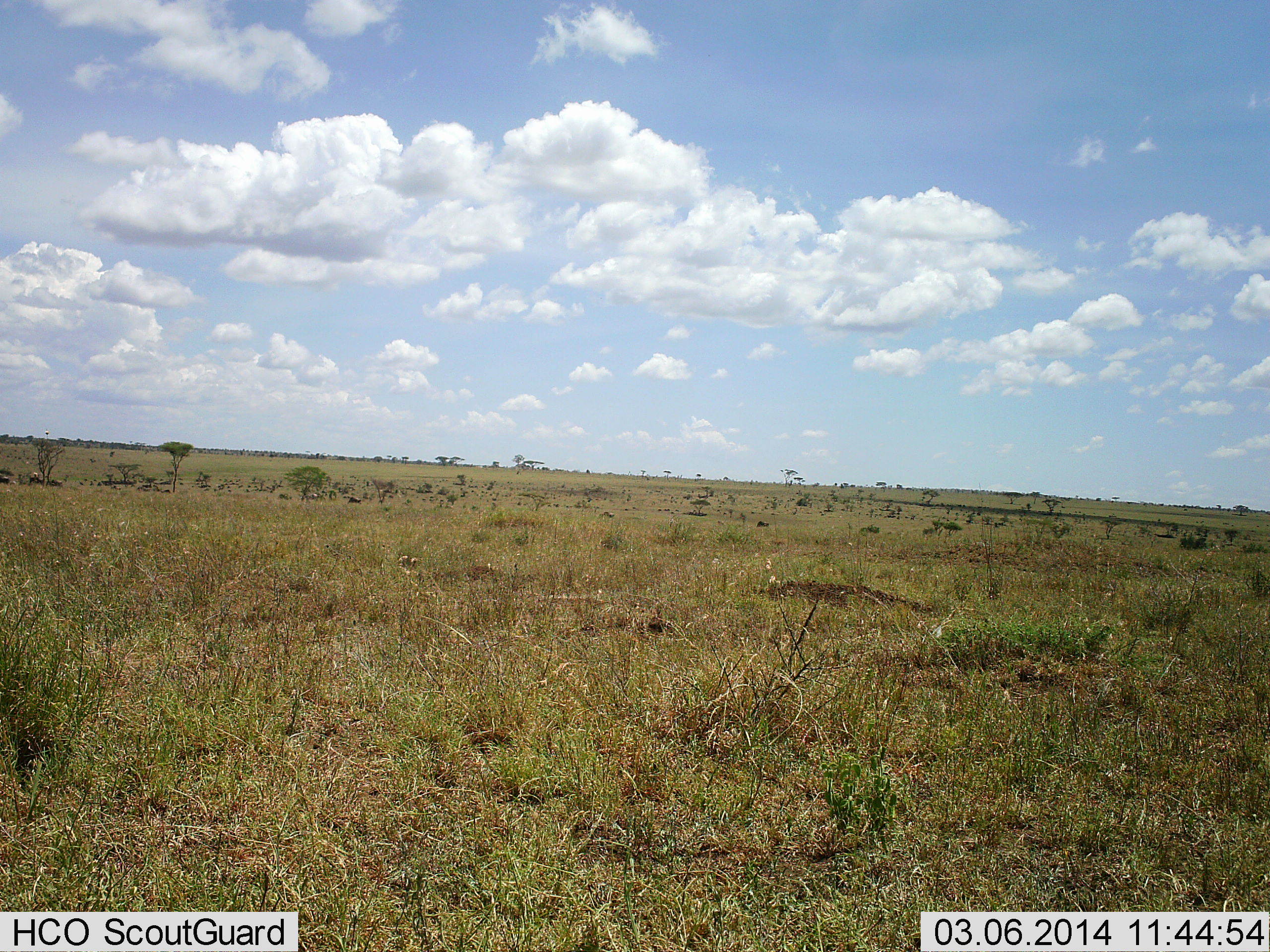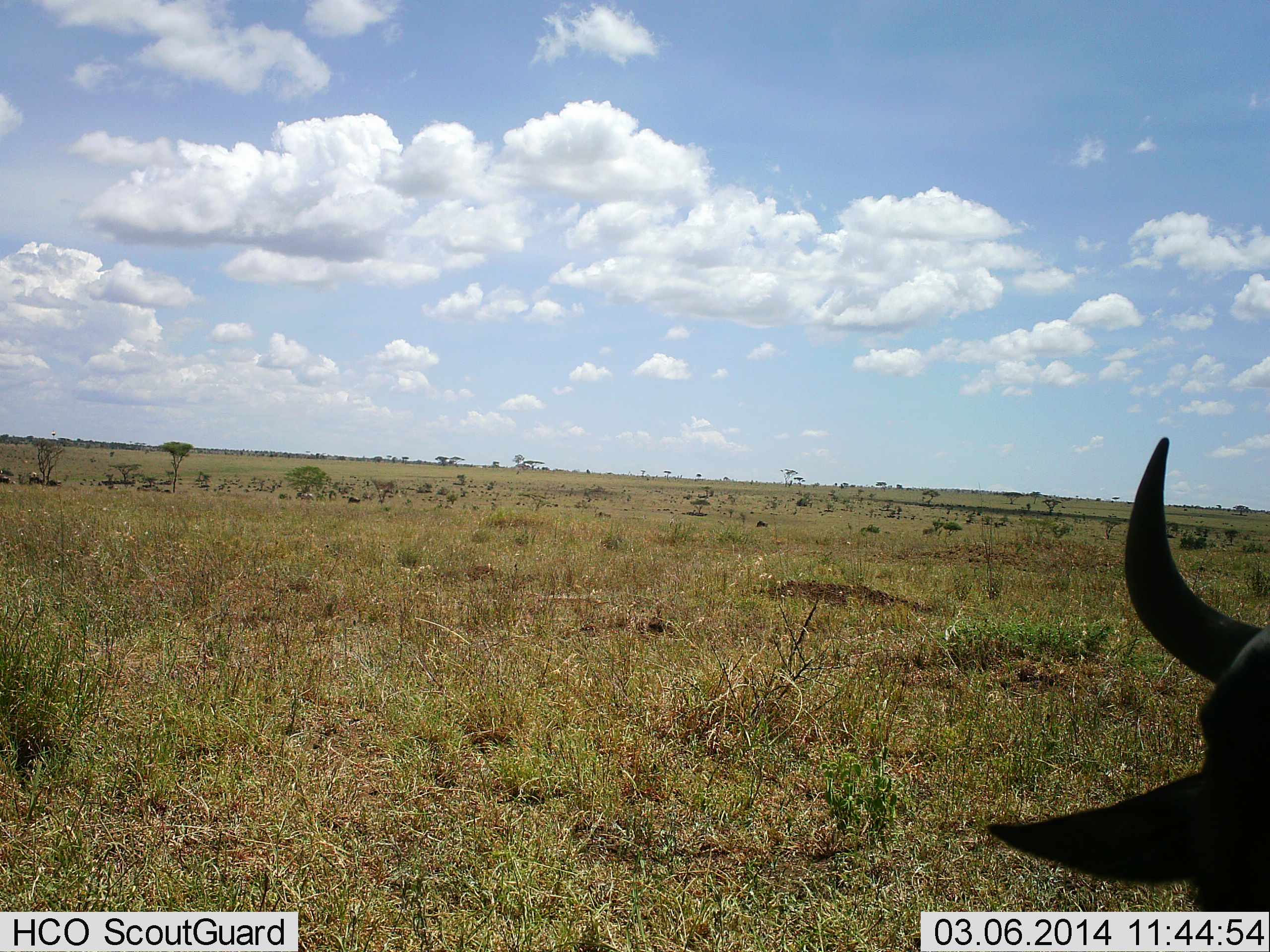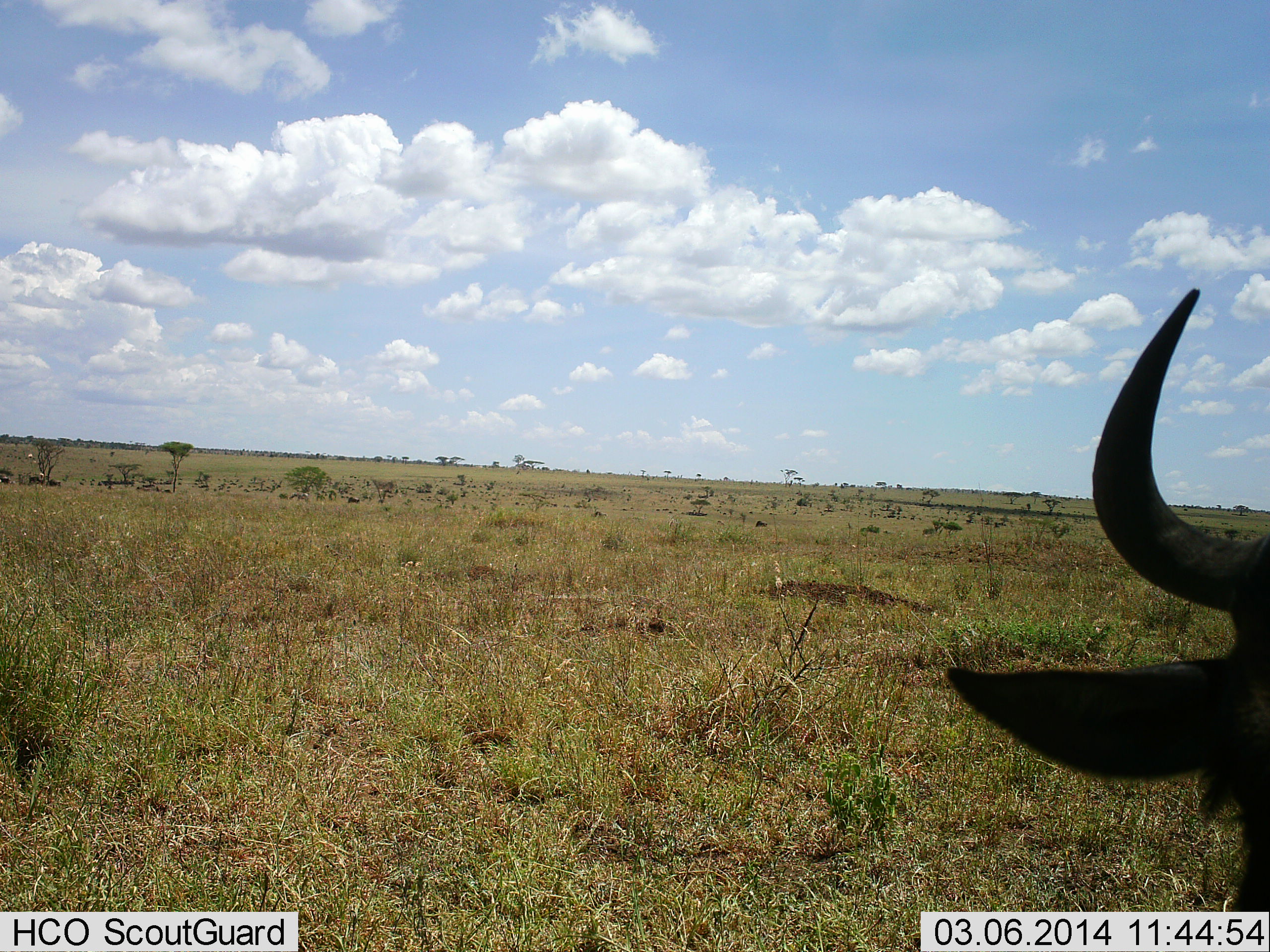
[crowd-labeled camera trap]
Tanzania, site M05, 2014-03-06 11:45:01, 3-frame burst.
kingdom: Animalia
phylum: Chordata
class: Mammalia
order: Artiodactyla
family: Bovidae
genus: Connochaetes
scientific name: Connochaetes taurinus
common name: blue wildebeest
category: wildebeest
Wildebeest (blue wildebeest) (Connochaetes taurinus), count 1. Behavior (volunteer vote fractions): standing 59%, resting 5%, moving 27%, interacting 5%. Young present (vote fraction): 0%. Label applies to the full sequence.